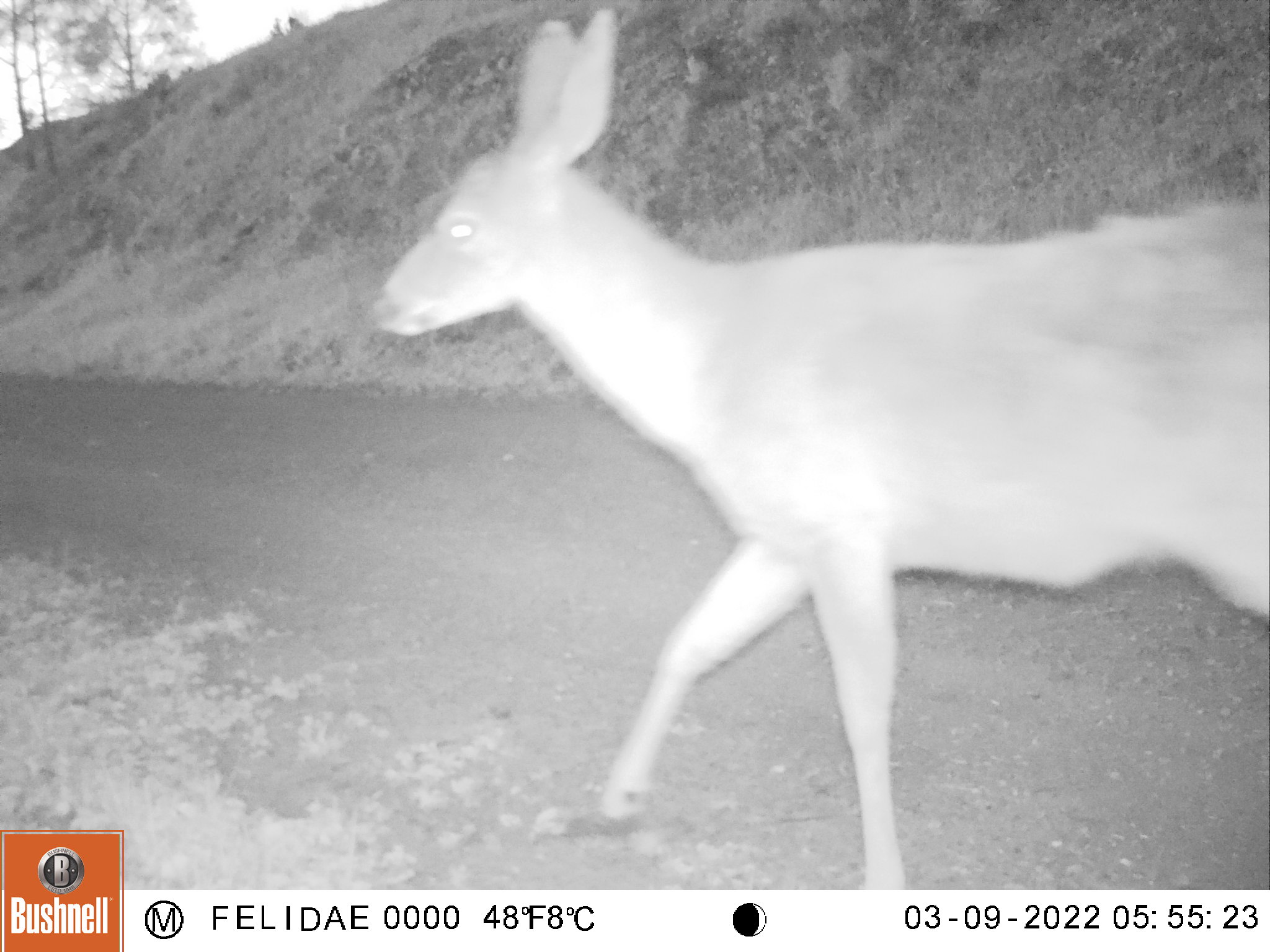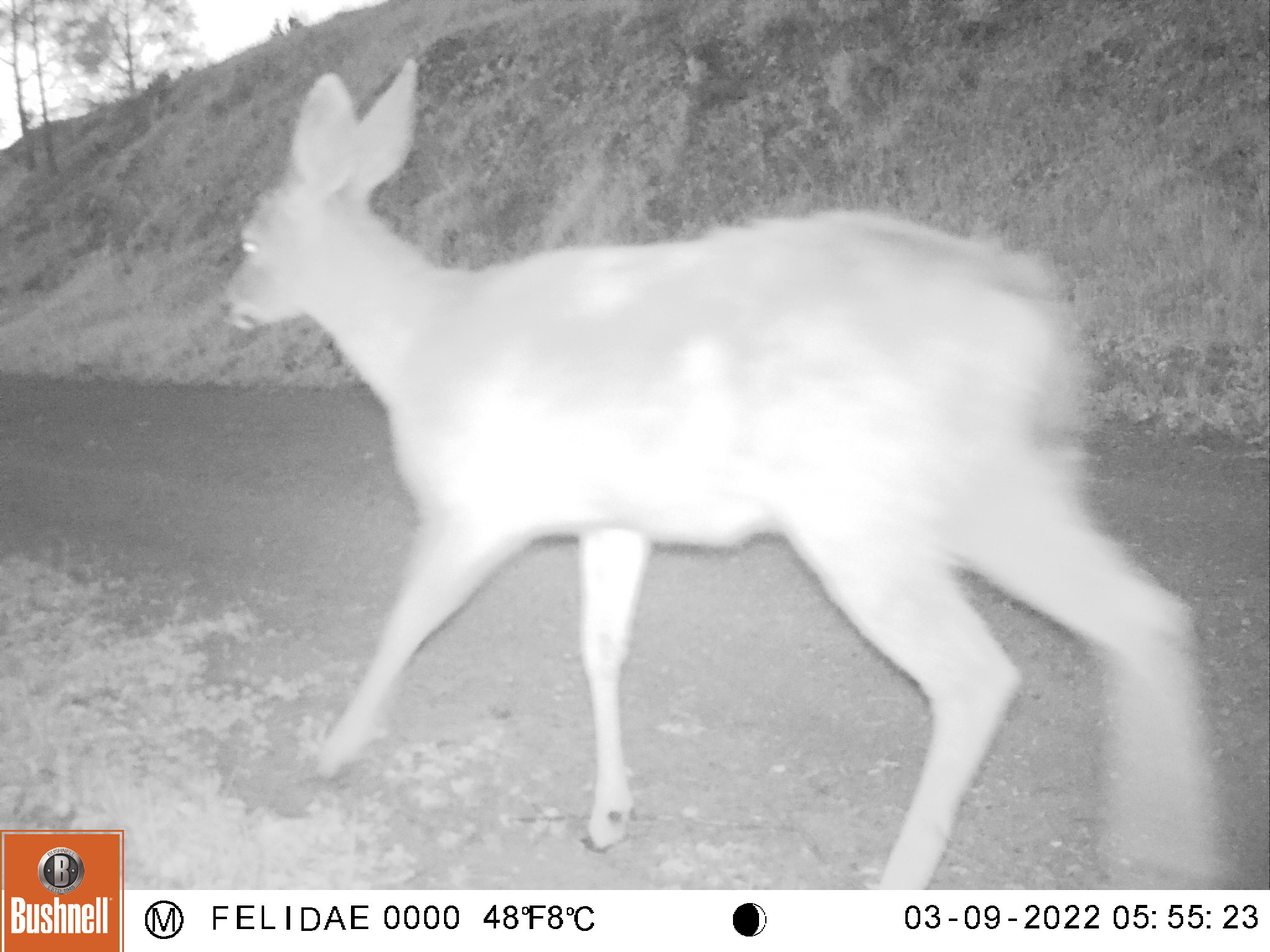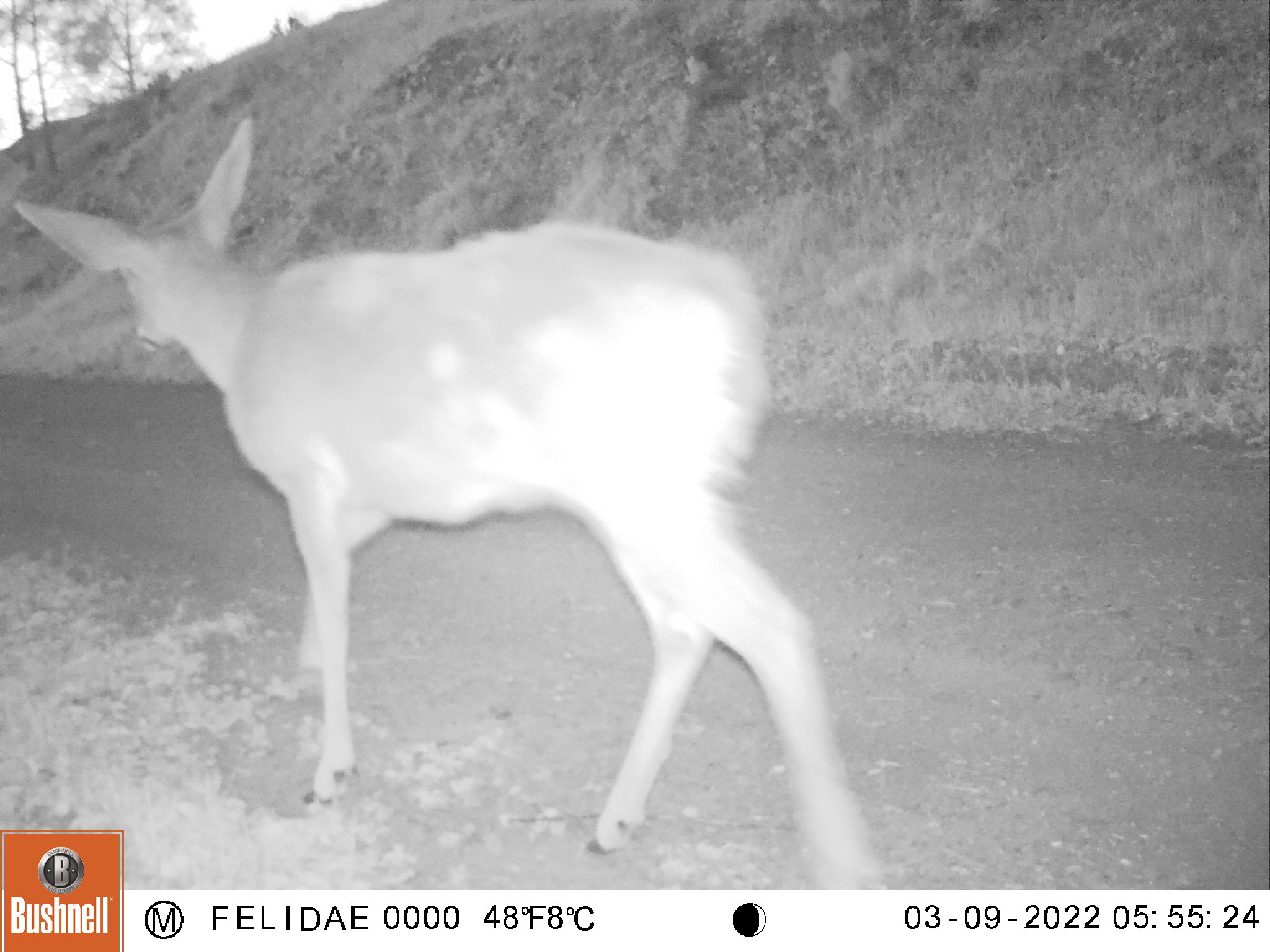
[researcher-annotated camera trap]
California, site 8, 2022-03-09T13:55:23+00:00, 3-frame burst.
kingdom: Animalia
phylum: Chordata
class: Mammalia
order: Artiodactyla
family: Cervidae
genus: Odocoileus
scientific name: Odocoileus hemionus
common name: mule deer